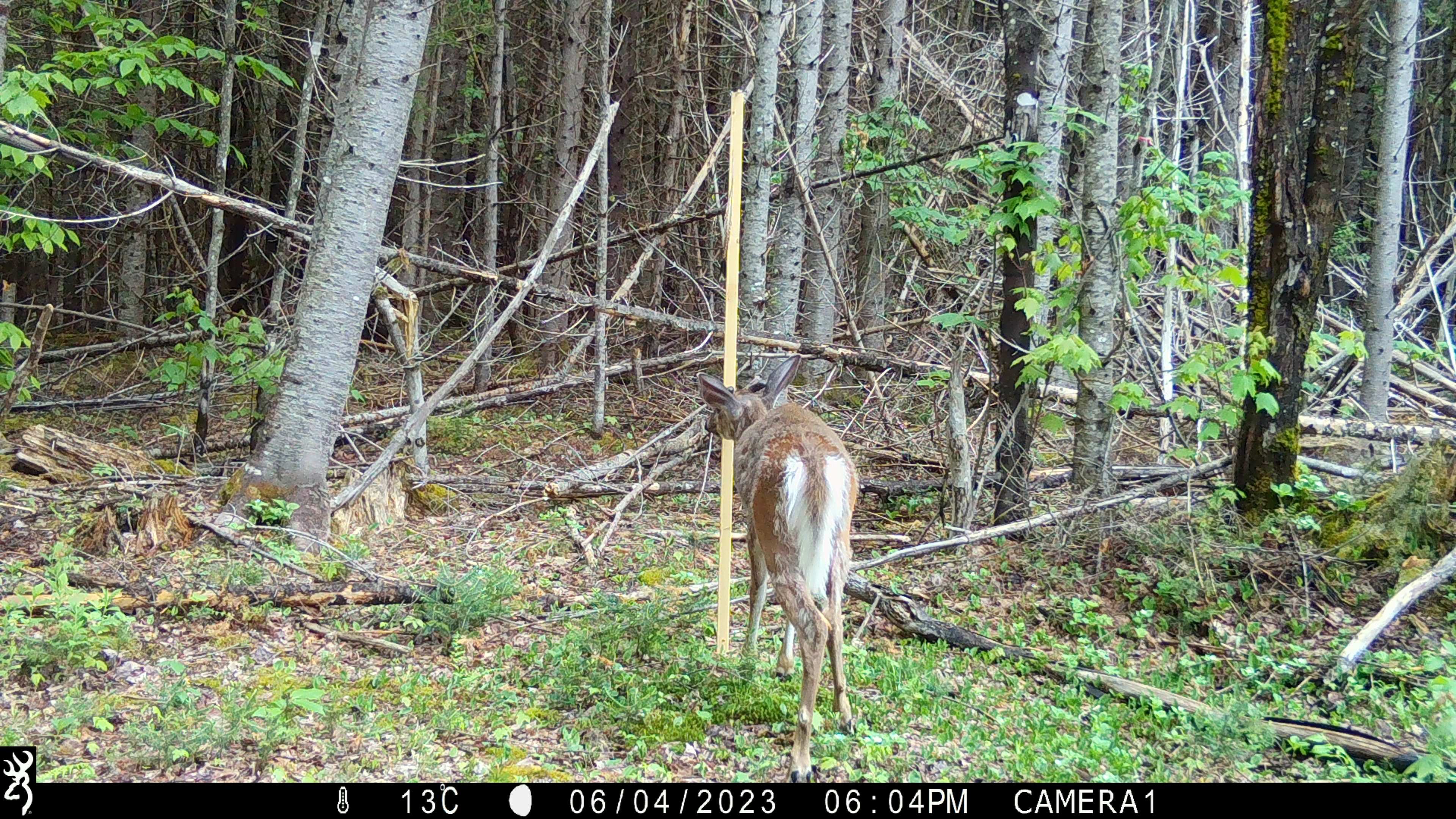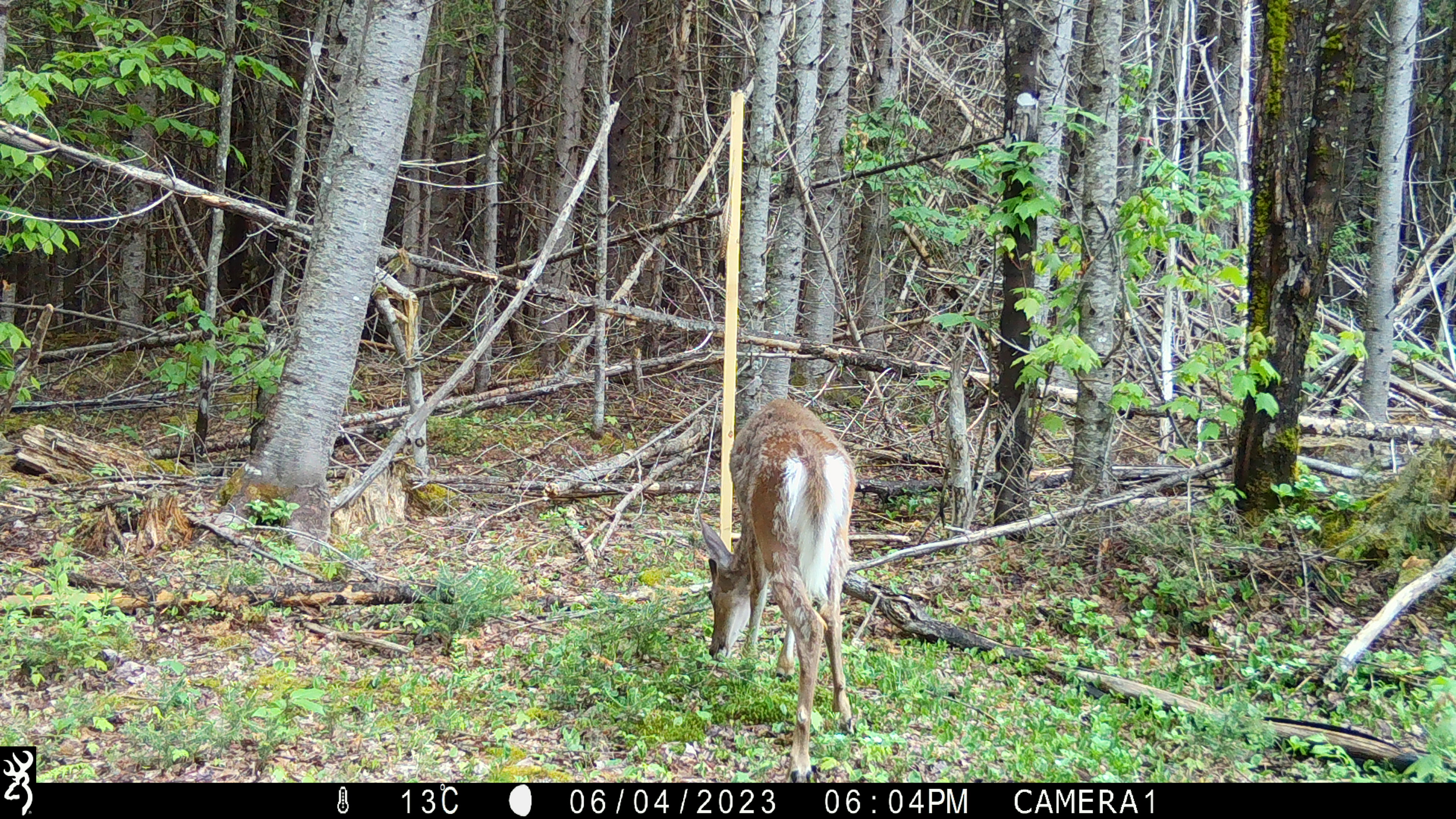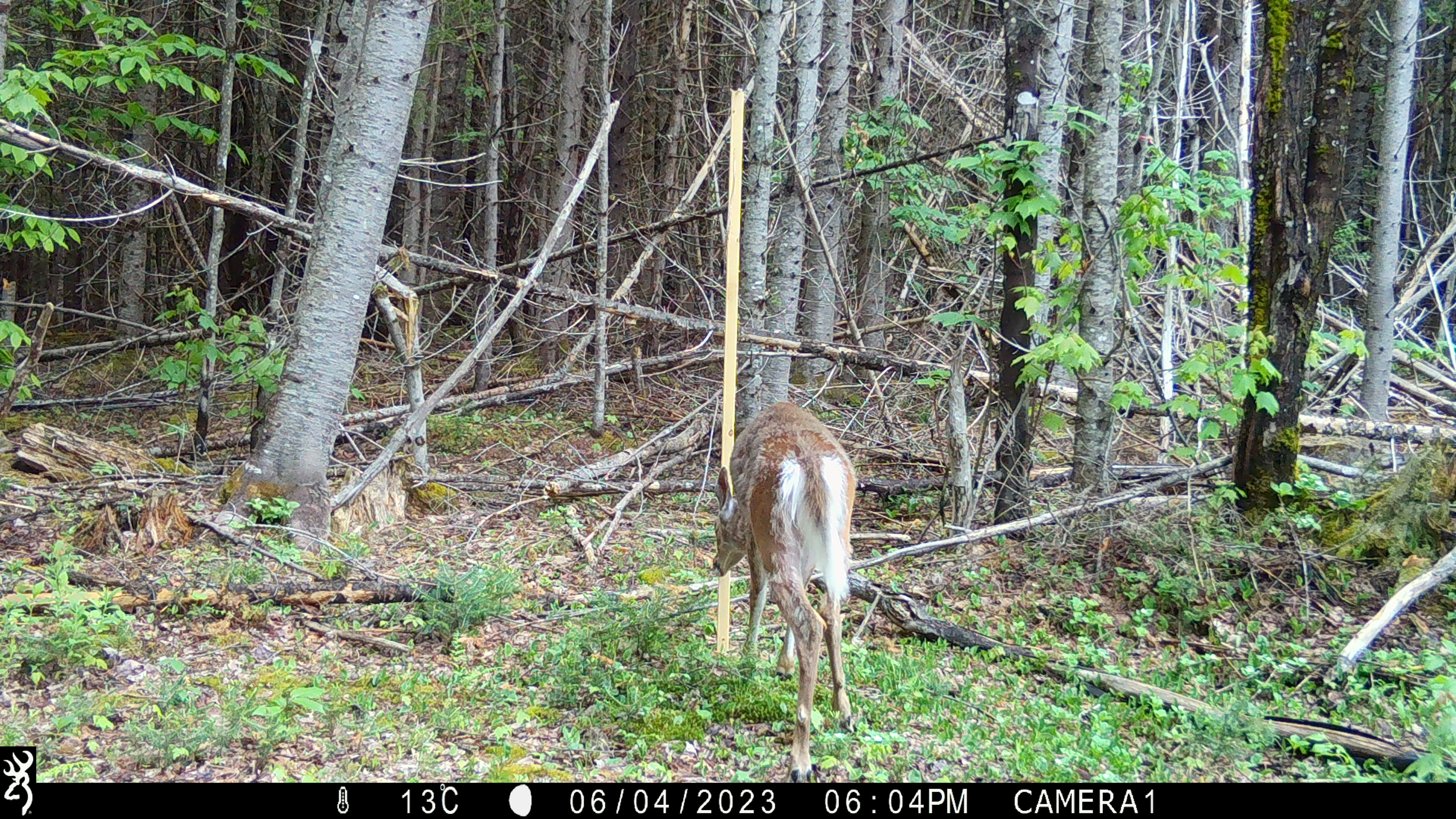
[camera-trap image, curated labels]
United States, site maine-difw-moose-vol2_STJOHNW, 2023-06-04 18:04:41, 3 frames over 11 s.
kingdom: Animalia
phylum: Chordata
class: Mammalia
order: Artiodactyla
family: Cervidae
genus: Odocoileus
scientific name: Odocoileus virginianus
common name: white-tailed deer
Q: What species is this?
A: White-tailed deer (Odocoileus virginianus).